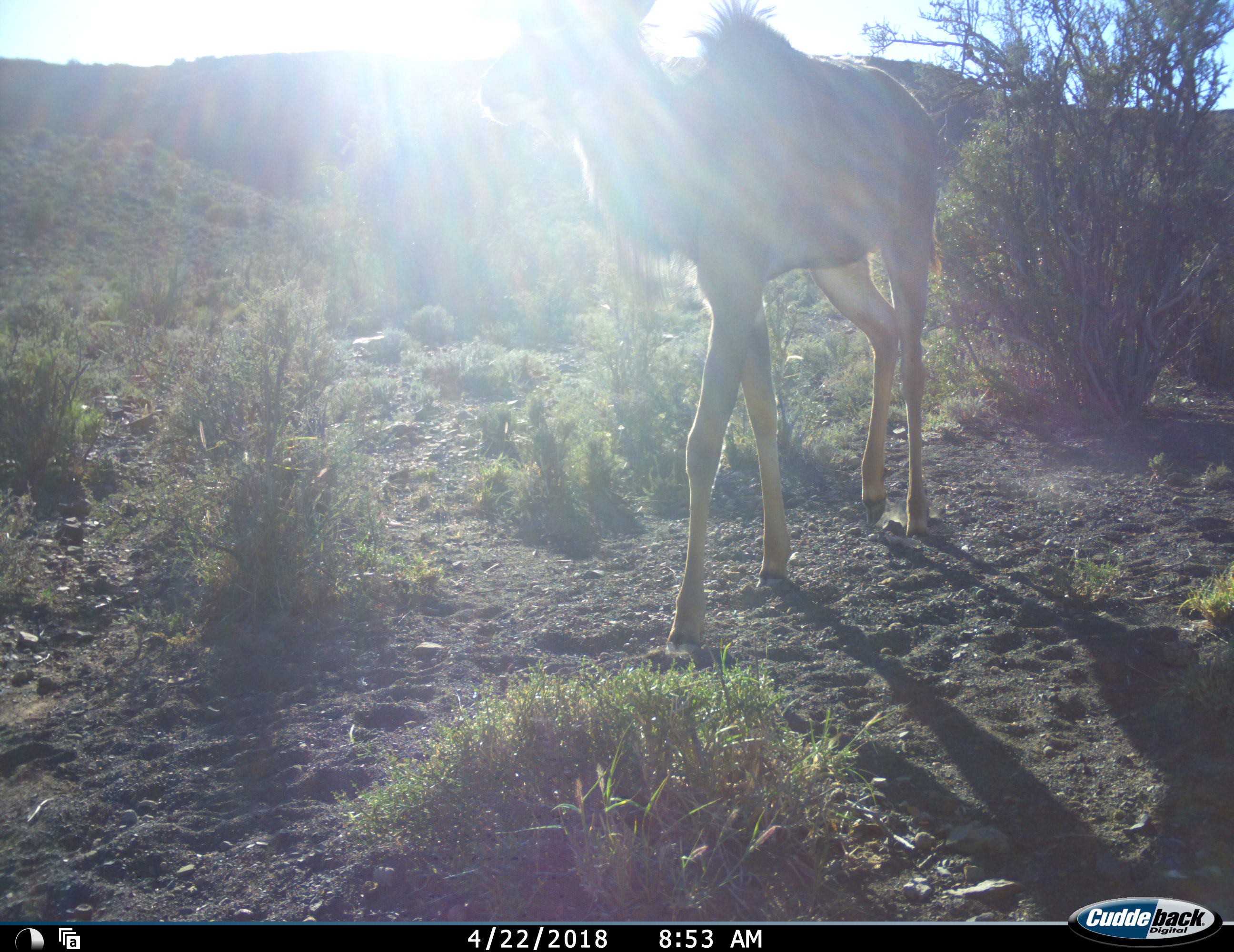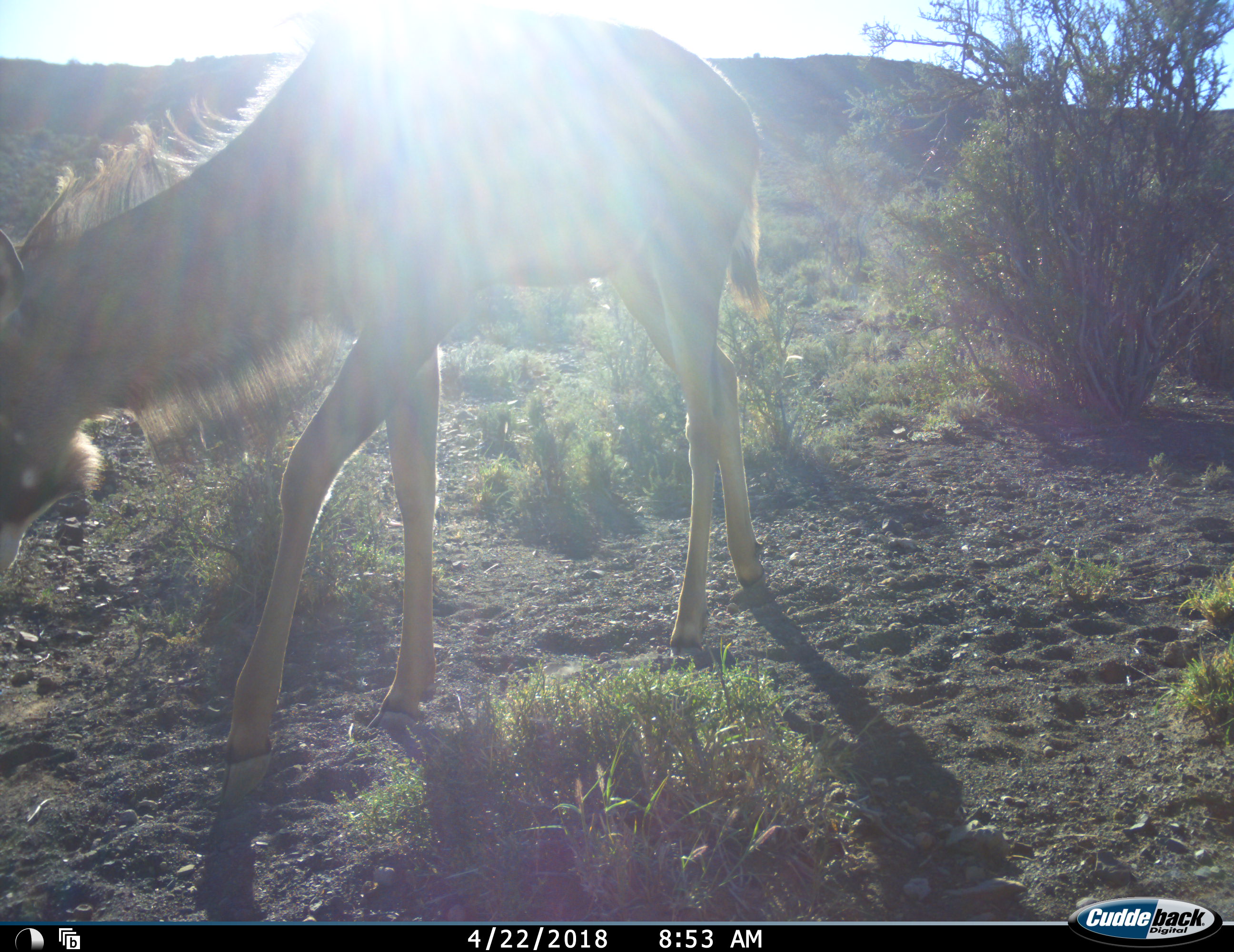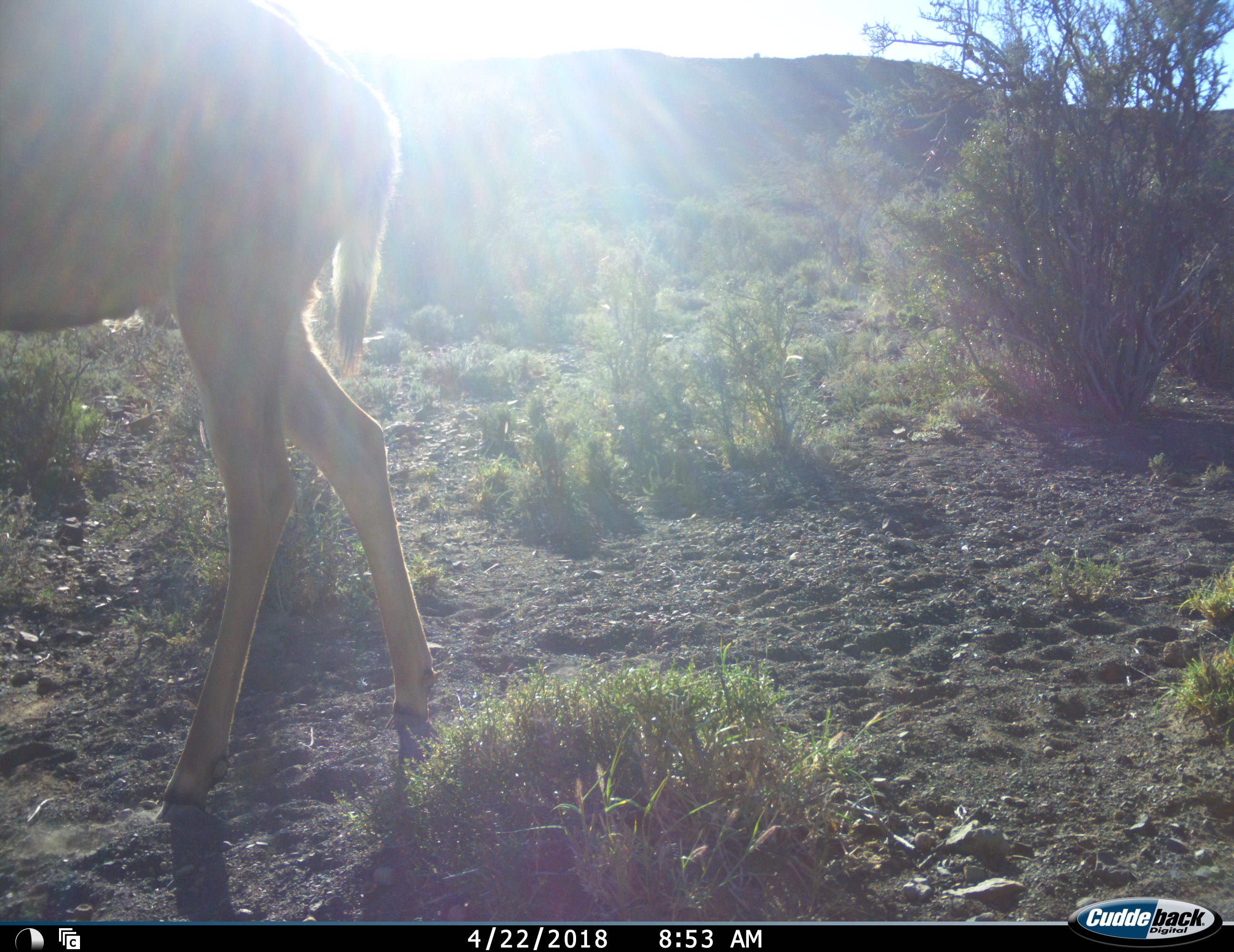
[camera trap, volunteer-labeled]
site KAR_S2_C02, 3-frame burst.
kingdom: Animalia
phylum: Chordata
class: Mammalia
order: Artiodactyla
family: Bovidae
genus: Tragelaphus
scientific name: Tragelaphus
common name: kudu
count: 1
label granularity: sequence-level